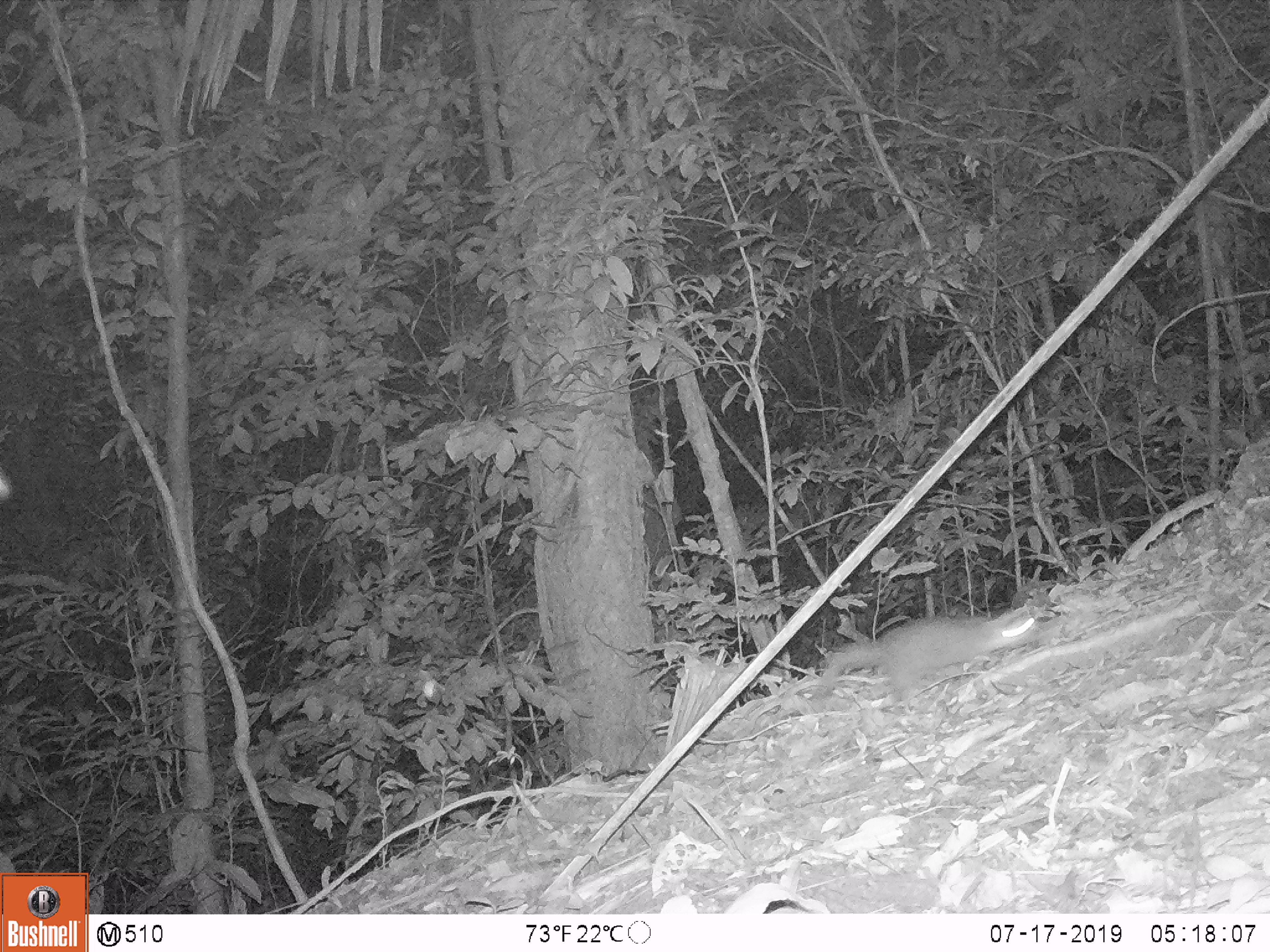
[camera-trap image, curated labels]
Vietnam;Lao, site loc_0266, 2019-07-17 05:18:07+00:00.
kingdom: Animalia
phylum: Chordata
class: Mammalia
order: Carnivora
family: Mustelidae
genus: Melogale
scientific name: Melogale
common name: ferret badger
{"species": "ferret badger (Melogale)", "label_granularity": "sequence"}